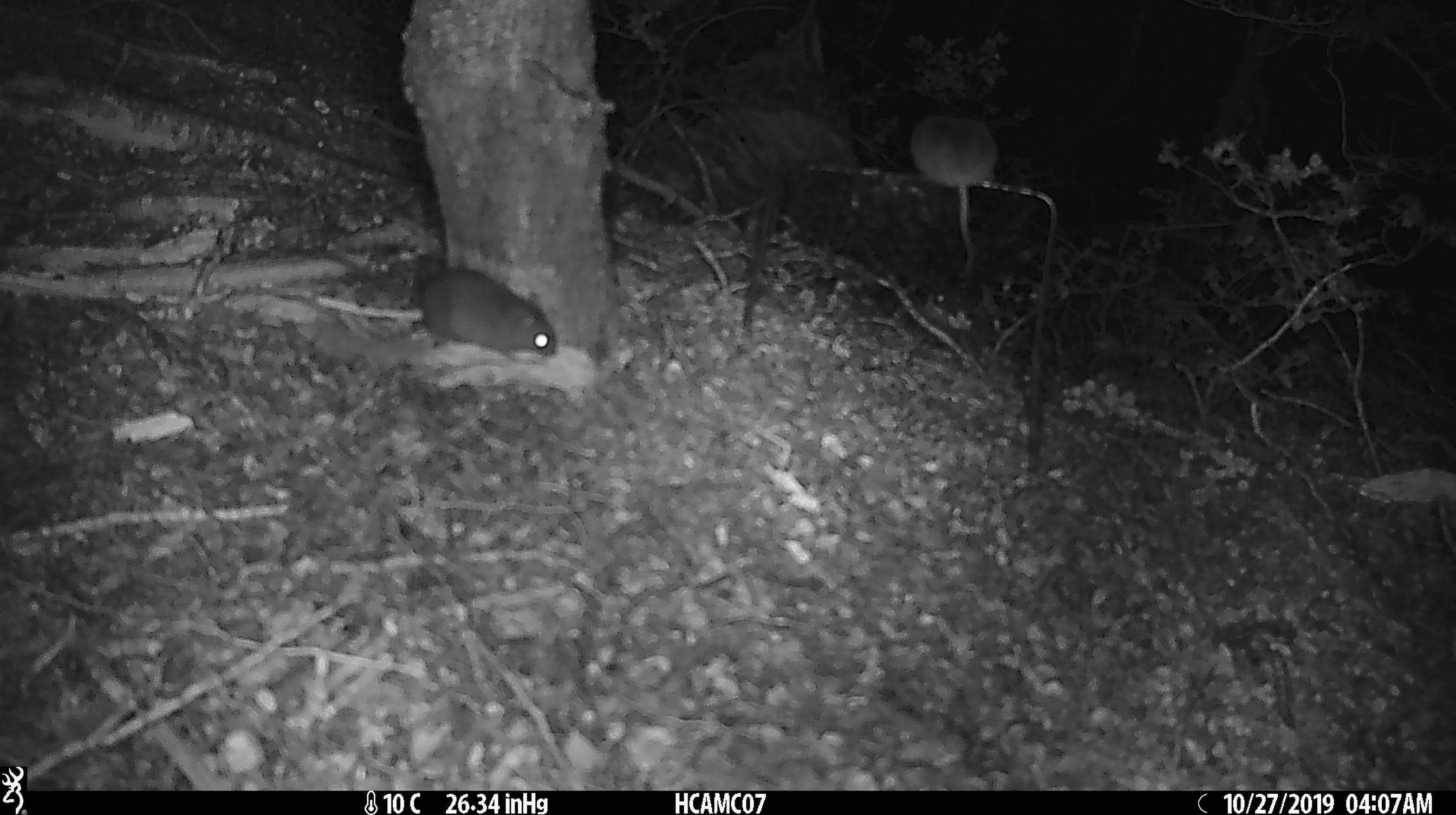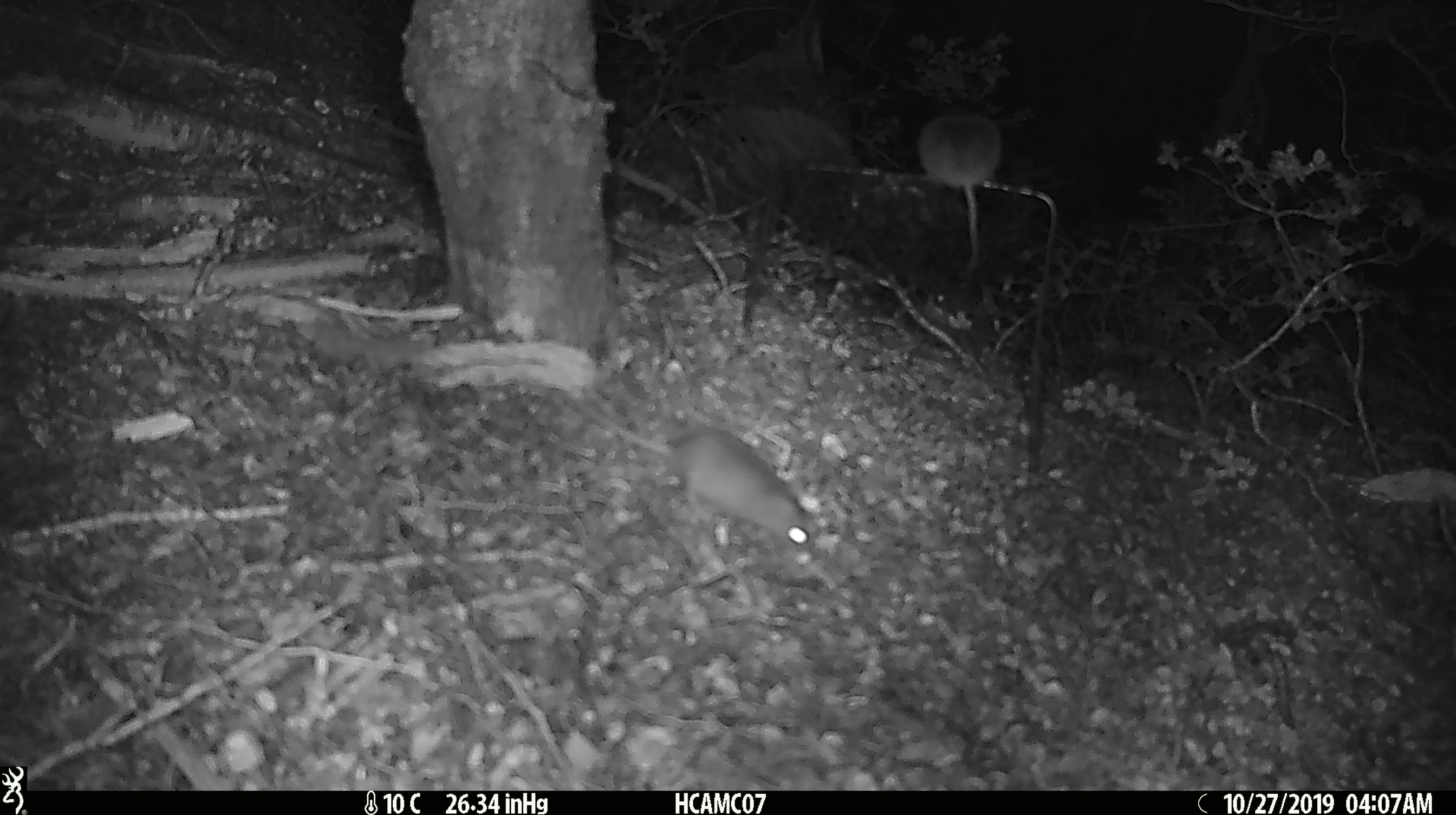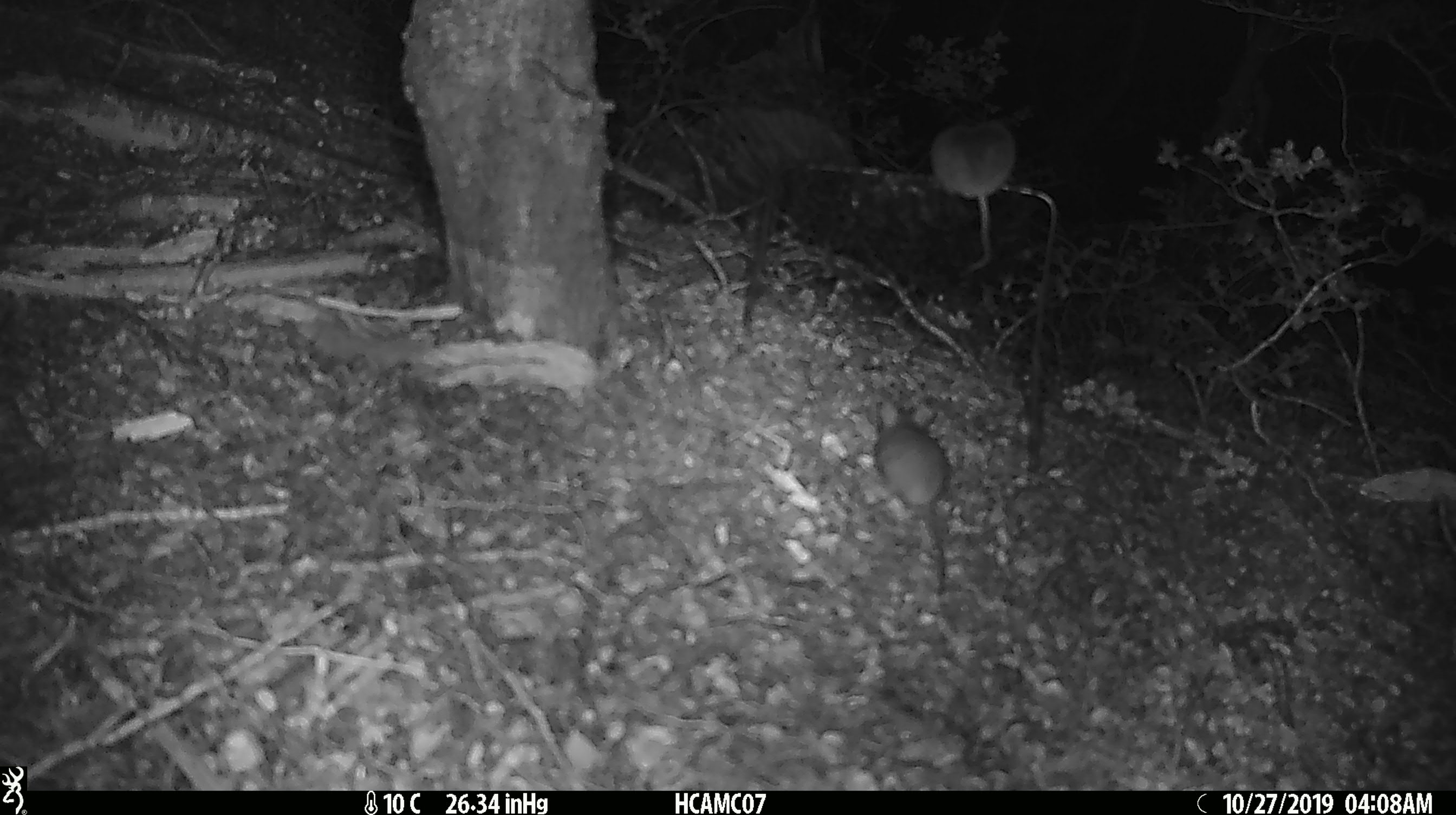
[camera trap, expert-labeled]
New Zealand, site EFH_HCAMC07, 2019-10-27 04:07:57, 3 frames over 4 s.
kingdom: Animalia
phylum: Chordata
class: Mammalia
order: Rodentia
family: Muridae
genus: Mus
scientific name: Mus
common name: mouse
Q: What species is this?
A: Mouse (Mus).